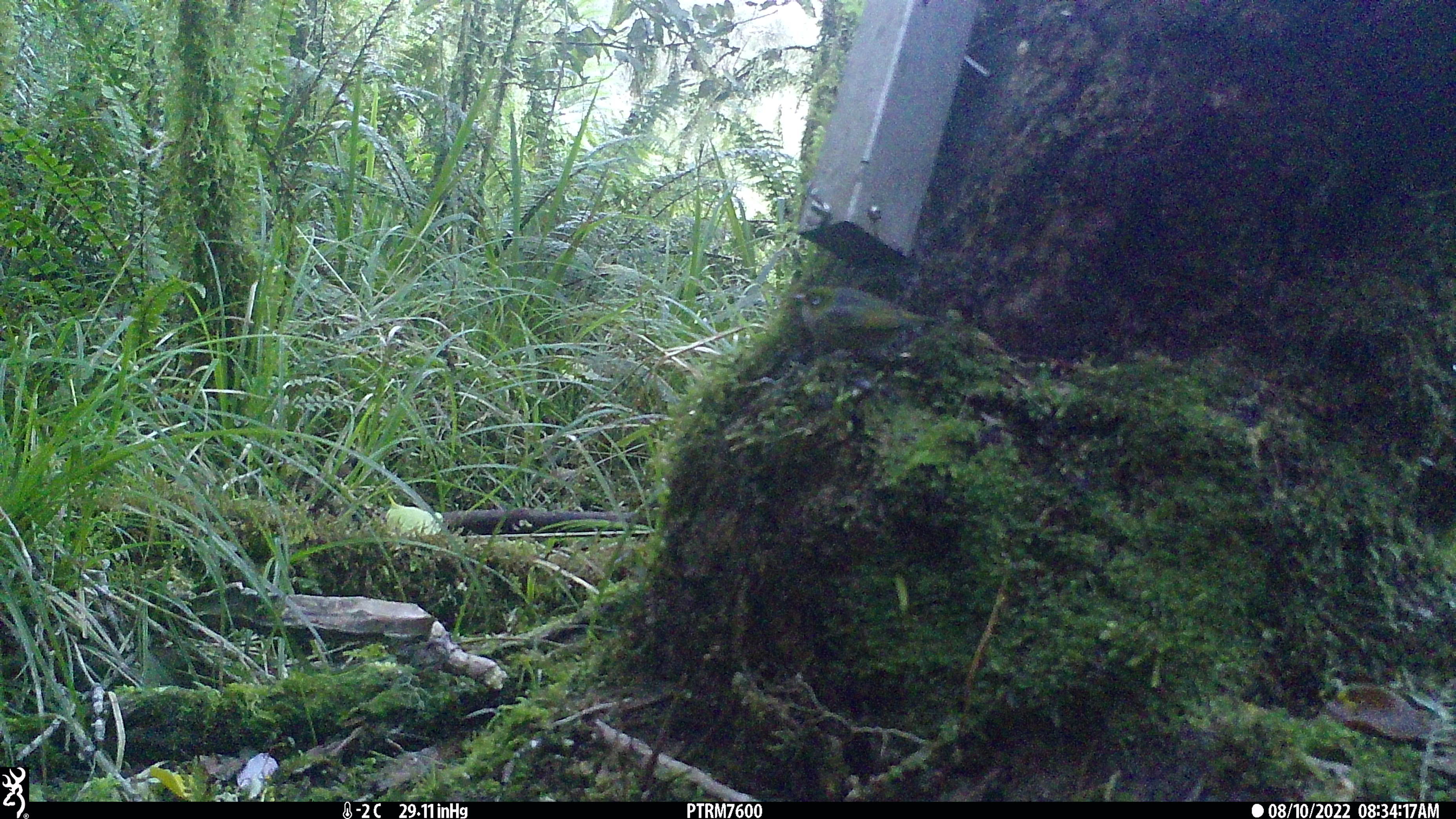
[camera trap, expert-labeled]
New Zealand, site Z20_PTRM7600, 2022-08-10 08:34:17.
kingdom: Animalia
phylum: Chordata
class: Aves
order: Passeriformes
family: Zosteropidae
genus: Zosterops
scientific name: Zosterops lateralis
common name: silvereye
Silvereye (Zosterops lateralis).